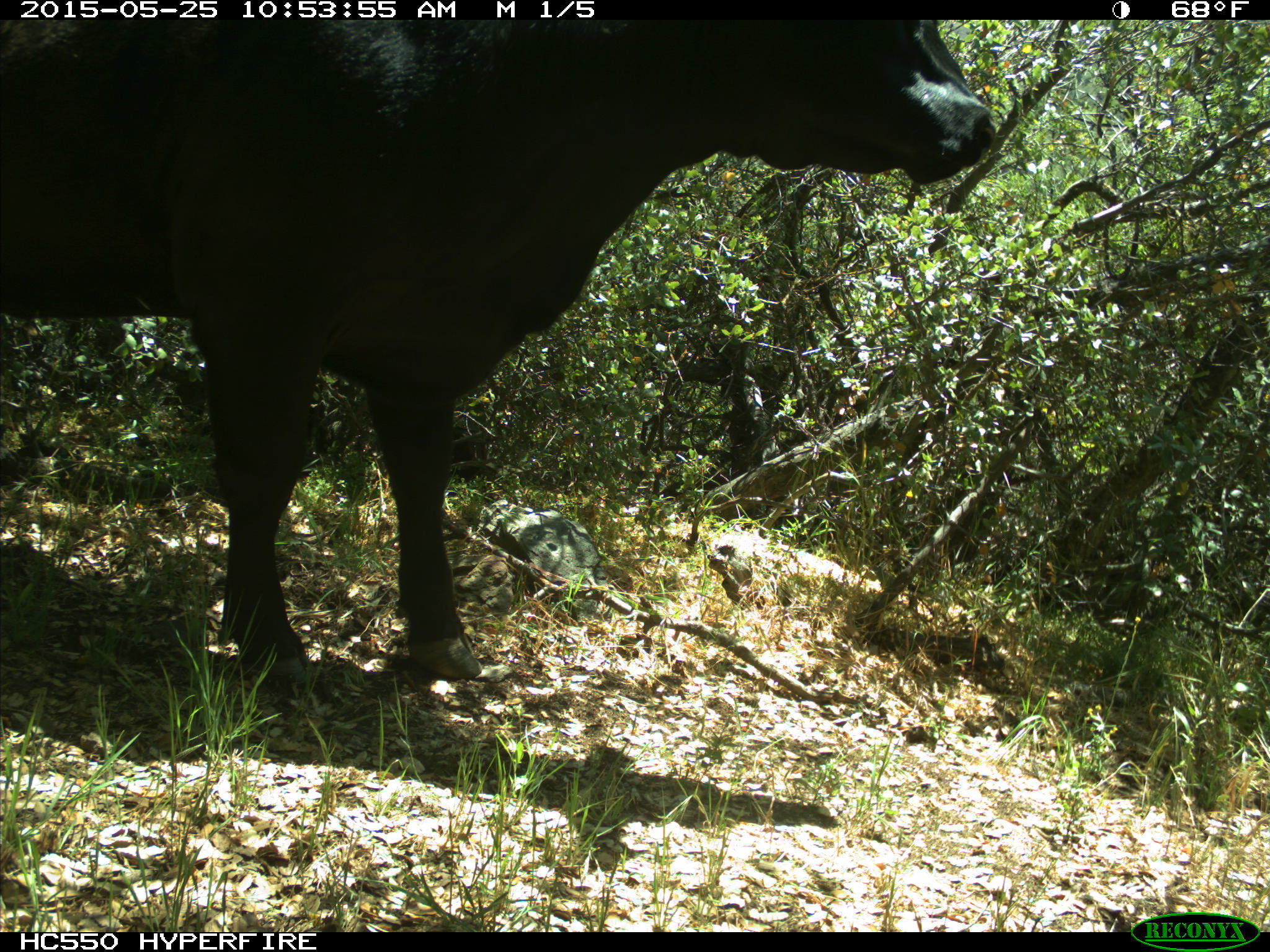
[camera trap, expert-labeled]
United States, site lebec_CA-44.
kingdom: Animalia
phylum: Chordata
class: Mammalia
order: Artiodactyla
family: Bovidae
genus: Bos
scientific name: Bos taurus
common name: domestic cow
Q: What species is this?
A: Bos taurus (domestic cow).